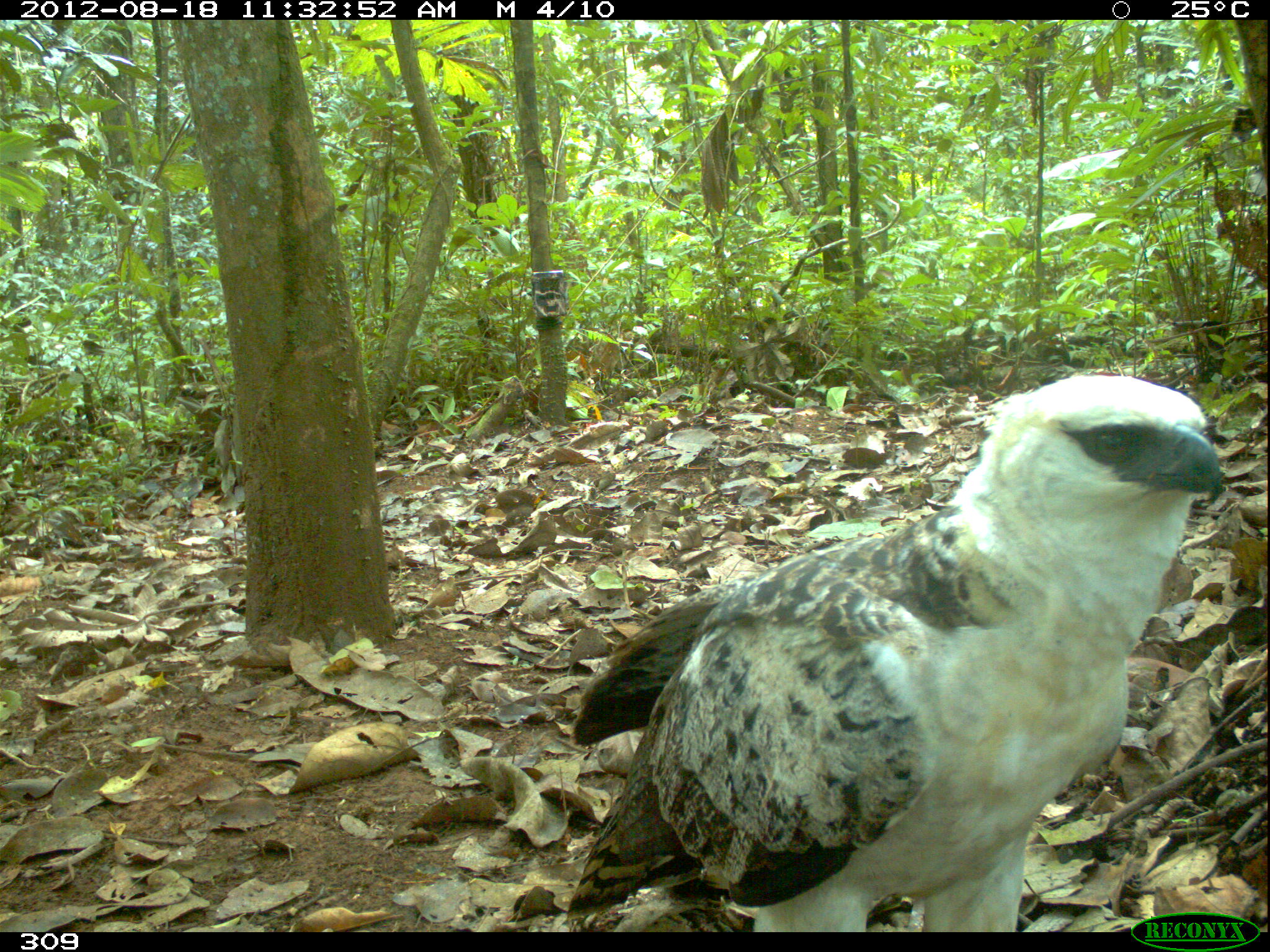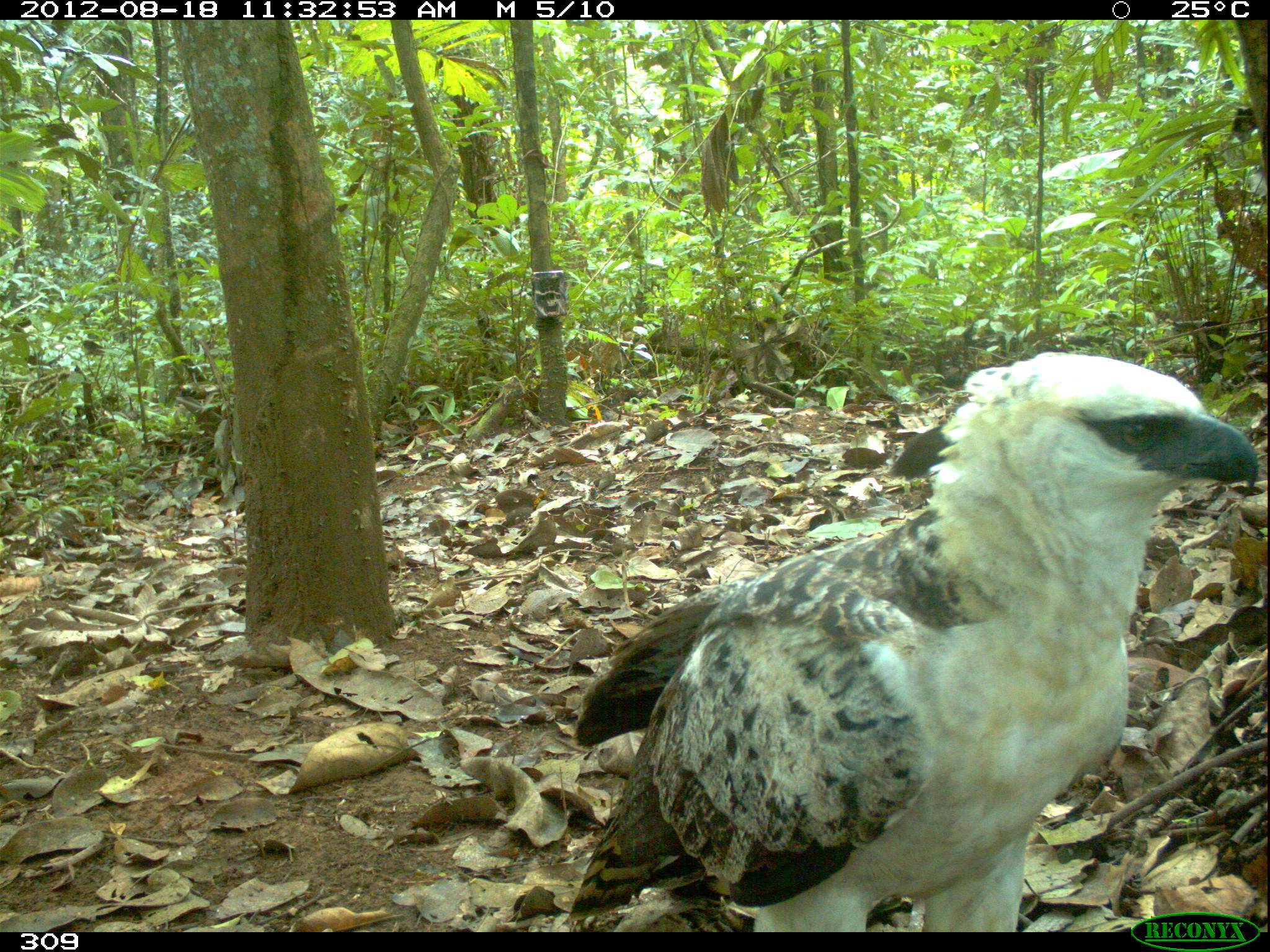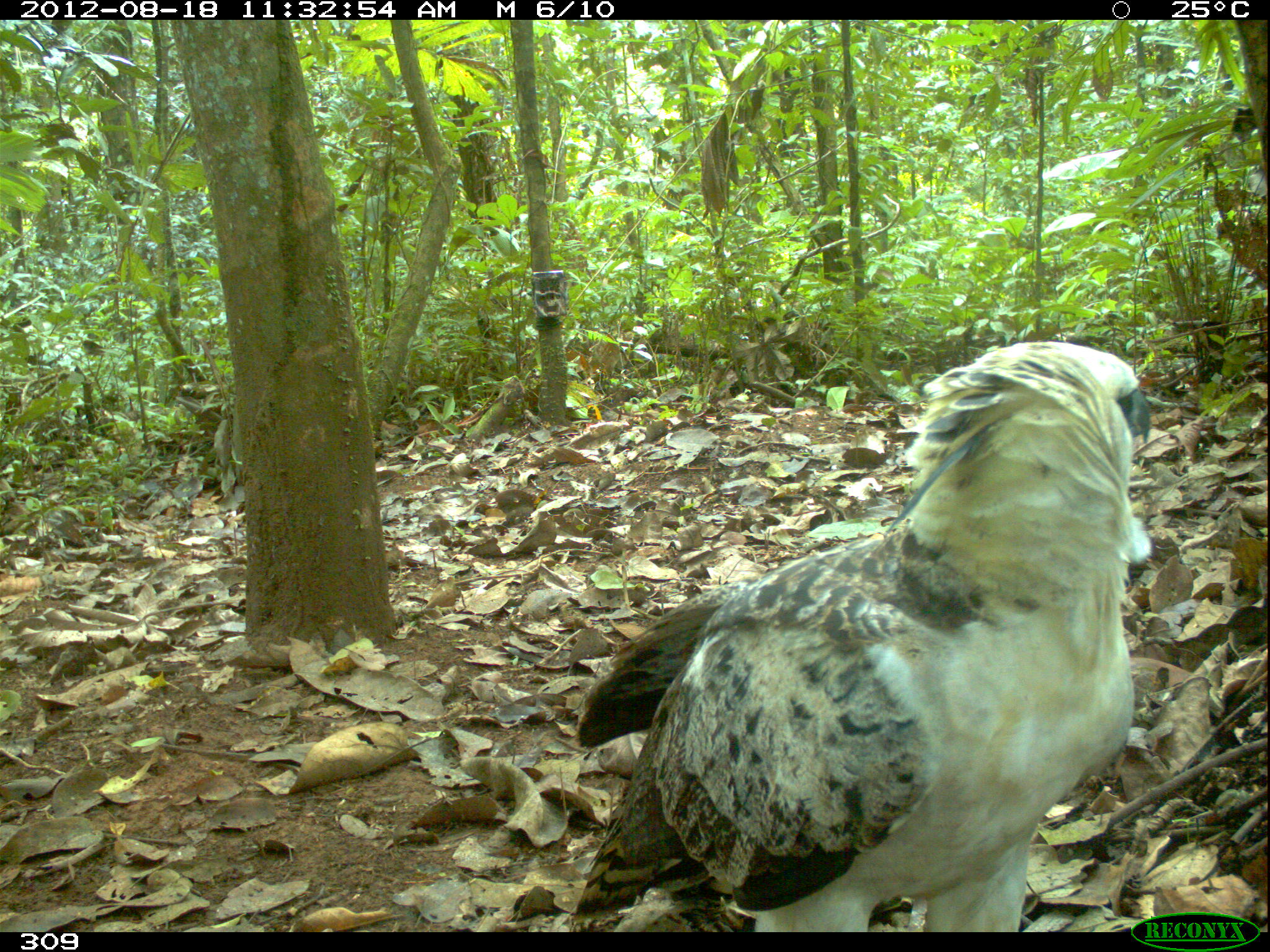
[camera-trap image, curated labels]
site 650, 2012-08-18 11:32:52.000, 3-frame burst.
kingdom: Animalia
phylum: Chordata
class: Aves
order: Accipitriformes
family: Accipitridae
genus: Morphnus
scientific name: Morphnus guianensis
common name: crested eagle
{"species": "Morphnus guianensis (crested eagle)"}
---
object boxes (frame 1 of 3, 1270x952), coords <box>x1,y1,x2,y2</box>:
morphnus guianensis: <box>565,375,1230,933</box>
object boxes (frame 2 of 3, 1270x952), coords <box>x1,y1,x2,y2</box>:
morphnus guianensis: <box>573,352,1254,935</box>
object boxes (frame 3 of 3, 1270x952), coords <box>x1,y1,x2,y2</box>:
morphnus guianensis: <box>571,339,1149,935</box>